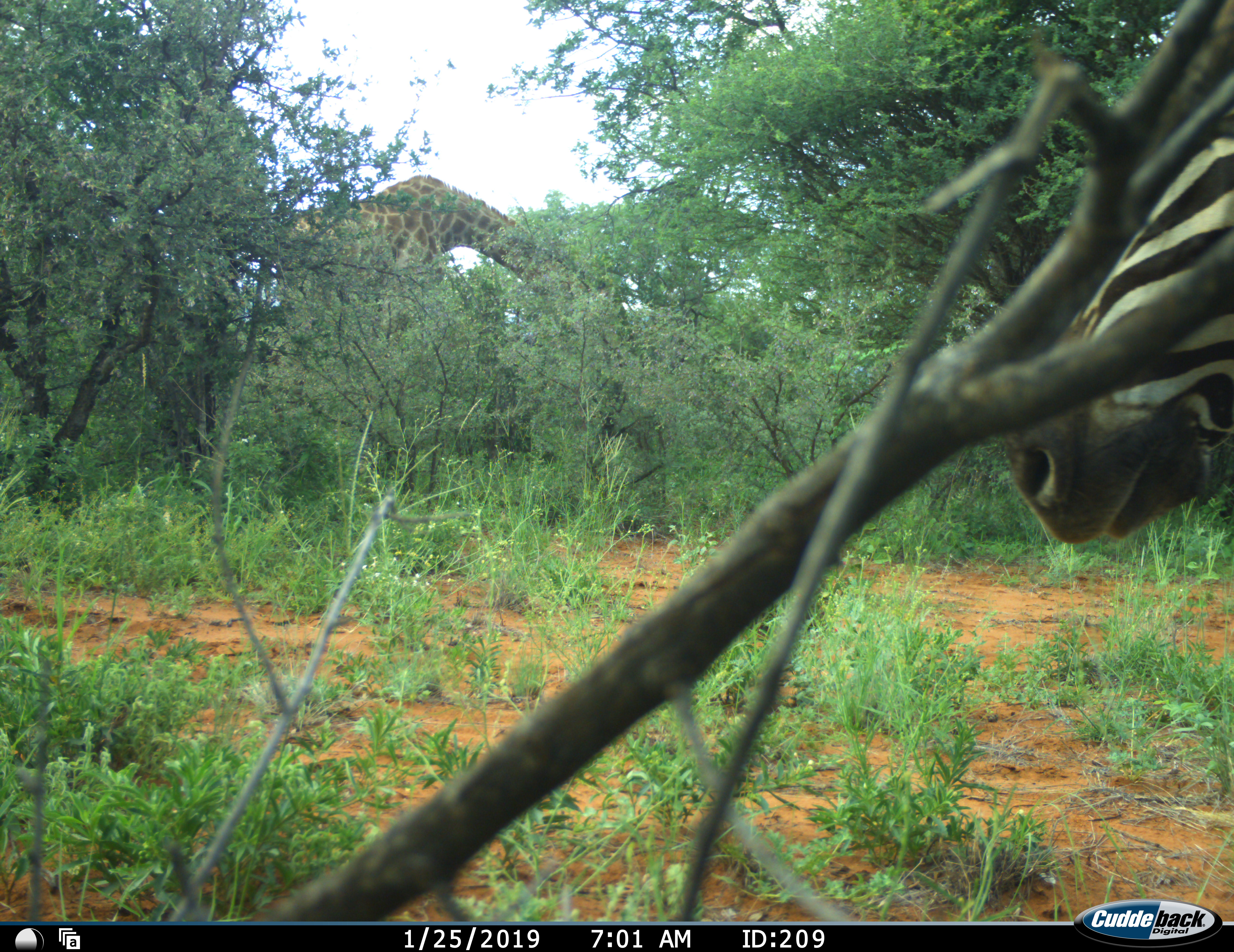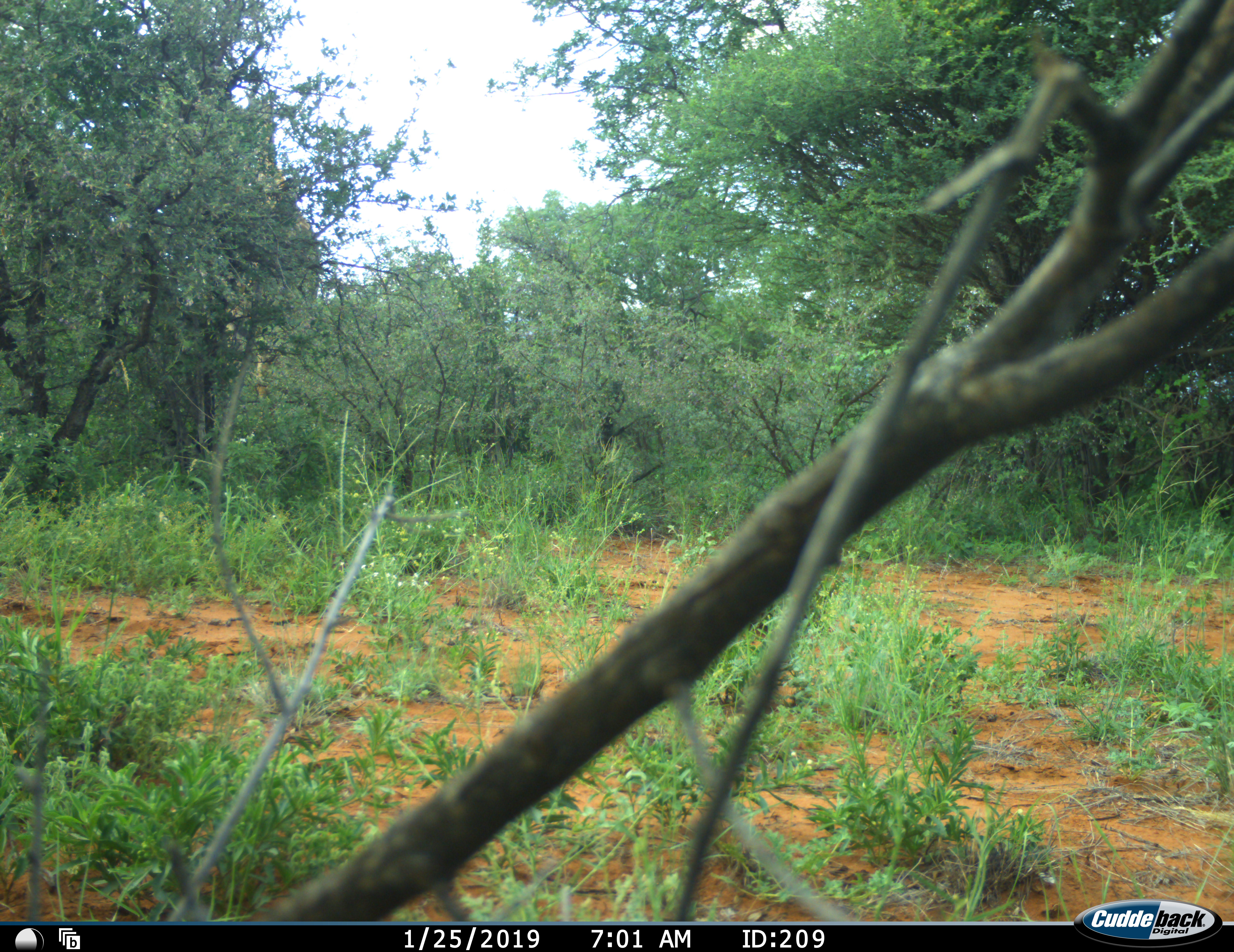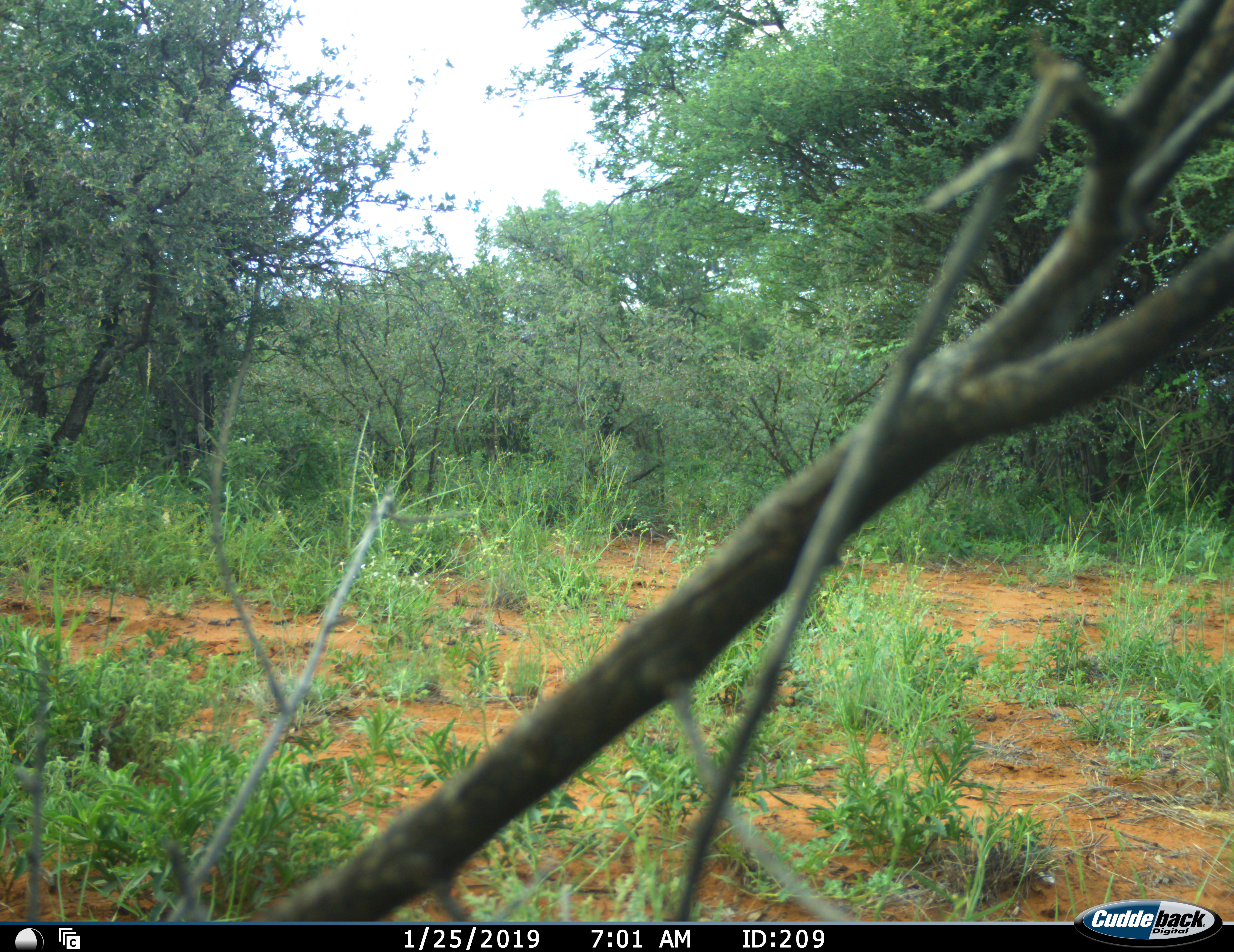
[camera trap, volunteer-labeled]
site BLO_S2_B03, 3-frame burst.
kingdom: Animalia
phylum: Chordata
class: Mammalia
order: Artiodactyla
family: Giraffidae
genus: Giraffa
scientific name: Giraffa camelopardalis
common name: giraffe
Giraffe (Giraffa camelopardalis), count 1. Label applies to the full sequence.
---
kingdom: Animalia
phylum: Chordata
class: Mammalia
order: Perissodactyla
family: Equidae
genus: Equus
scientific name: Equus quagga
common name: plains zebra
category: zebraplains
Zebraplains (plains zebra) (Equus quagga), count 1. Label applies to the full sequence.